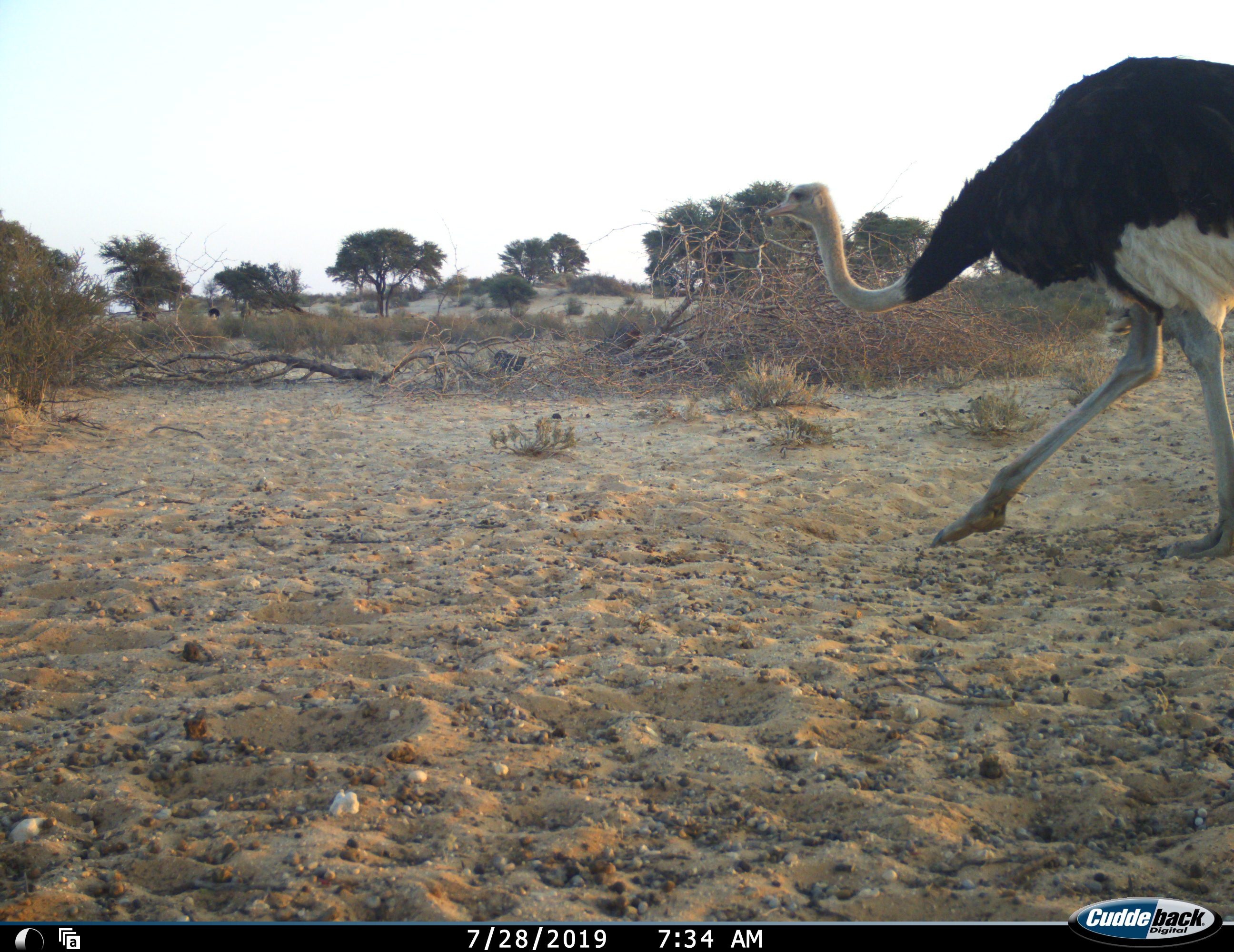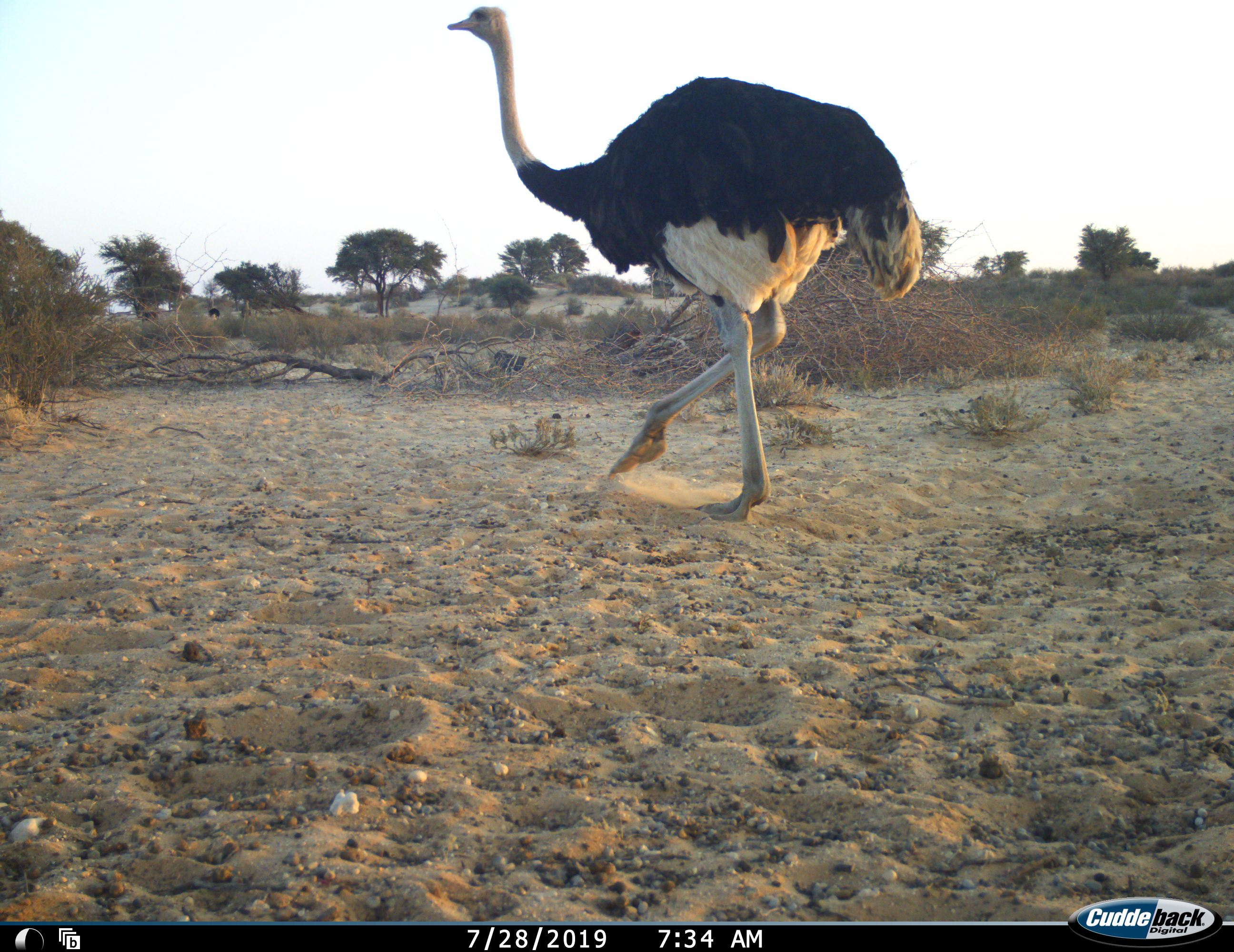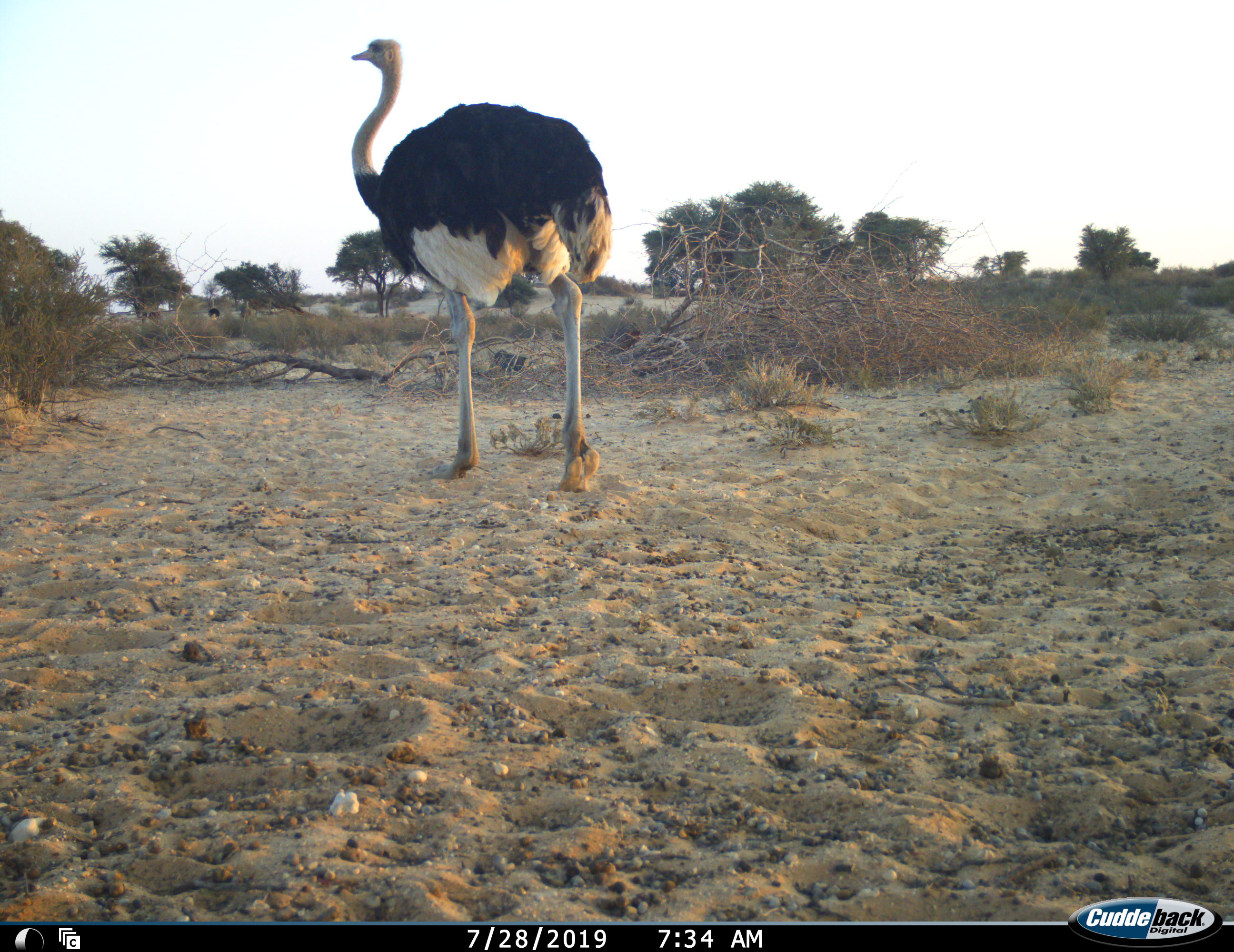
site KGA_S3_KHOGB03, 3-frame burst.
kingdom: Animalia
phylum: Chordata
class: Aves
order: Struthioniformes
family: Struthionidae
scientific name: Struthionidae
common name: ostrich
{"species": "ostrich (Struthionidae)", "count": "1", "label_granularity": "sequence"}